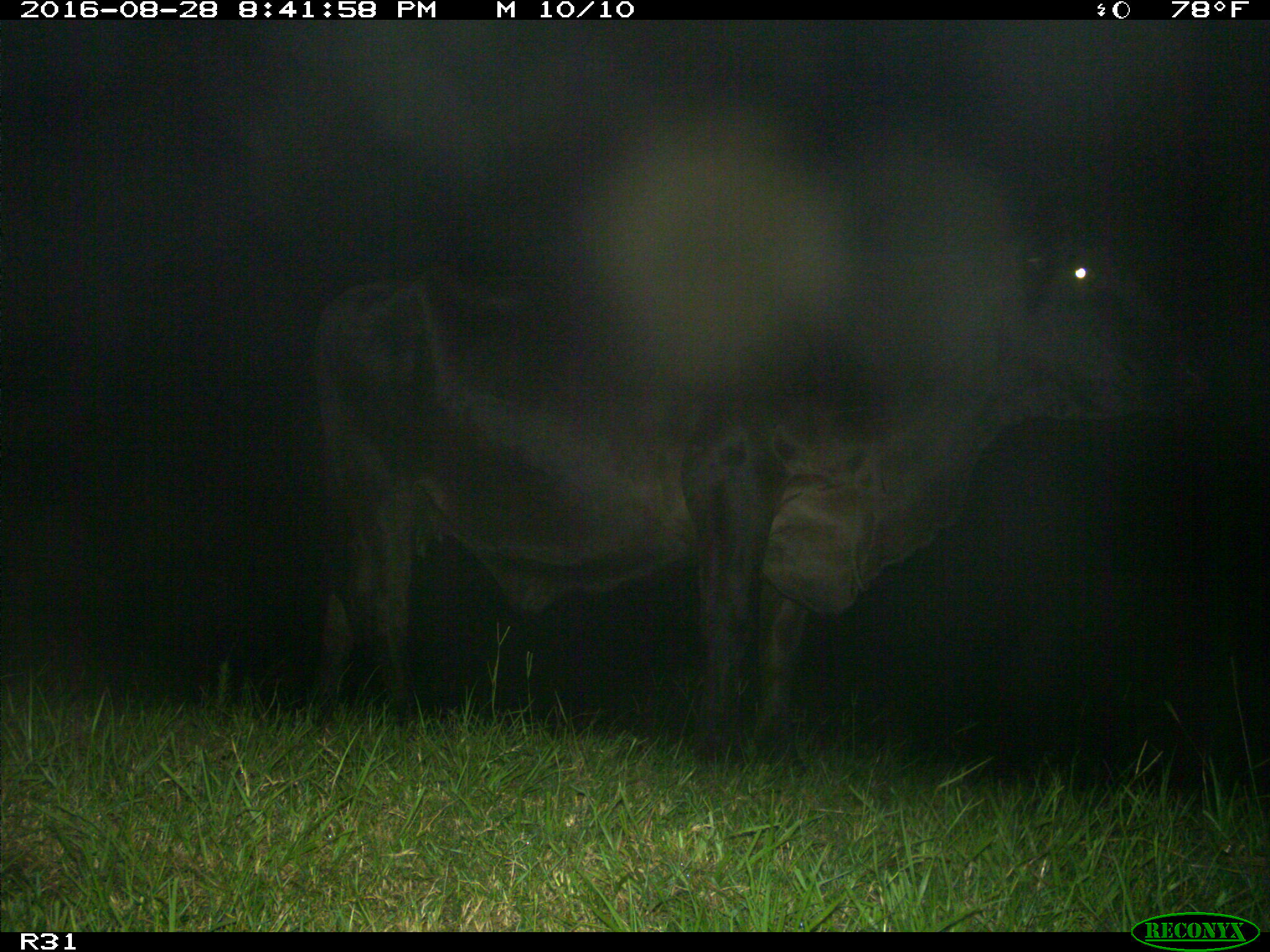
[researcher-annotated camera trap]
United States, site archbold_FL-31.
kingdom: Animalia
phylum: Chordata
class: Mammalia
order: Artiodactyla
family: Bovidae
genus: Bos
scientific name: Bos taurus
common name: domestic cow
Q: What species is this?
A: Bos taurus (domestic cow).